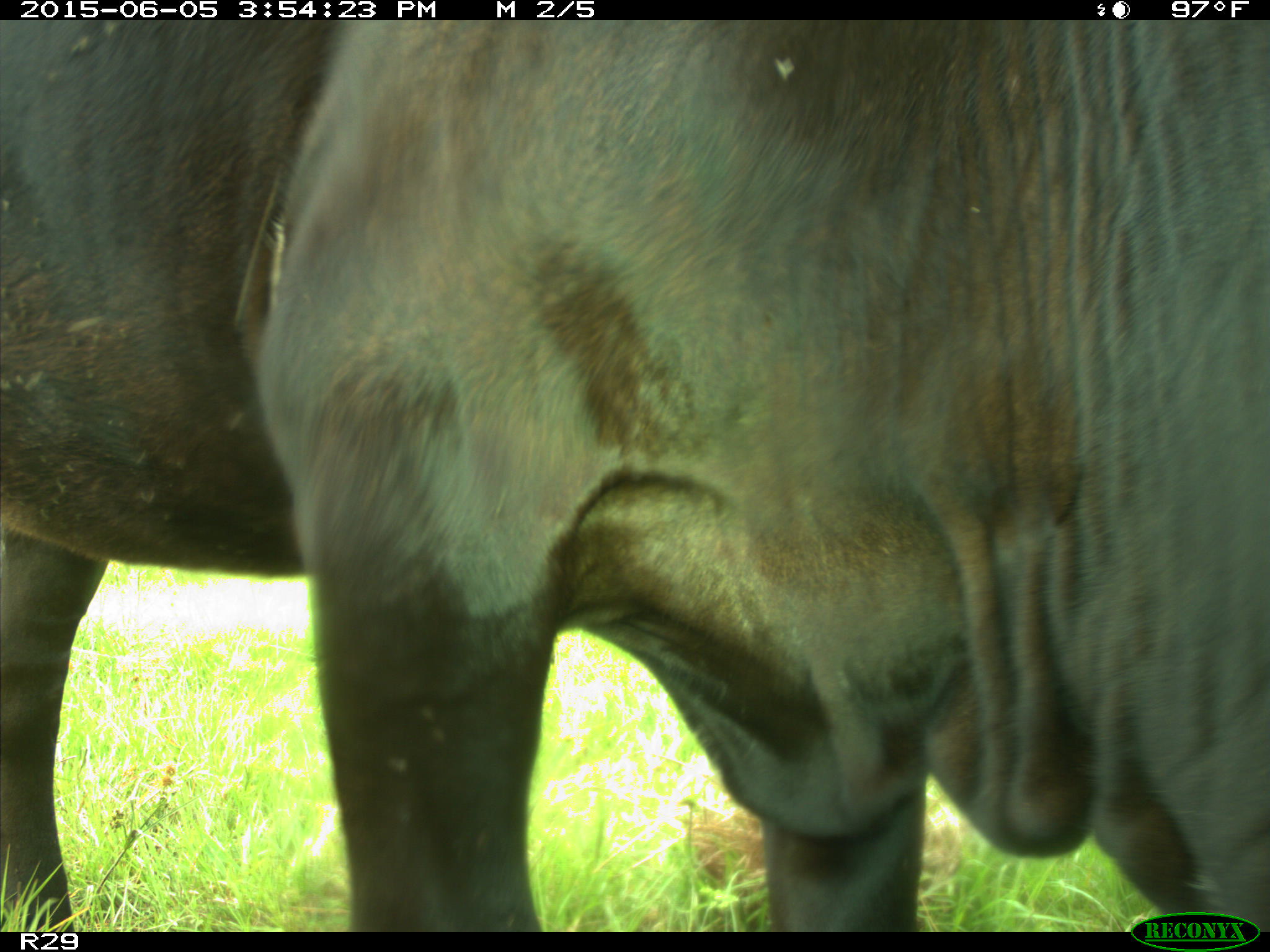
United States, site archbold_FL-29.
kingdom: Animalia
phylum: Chordata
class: Mammalia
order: Artiodactyla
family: Bovidae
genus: Bos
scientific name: Bos taurus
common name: domestic cow